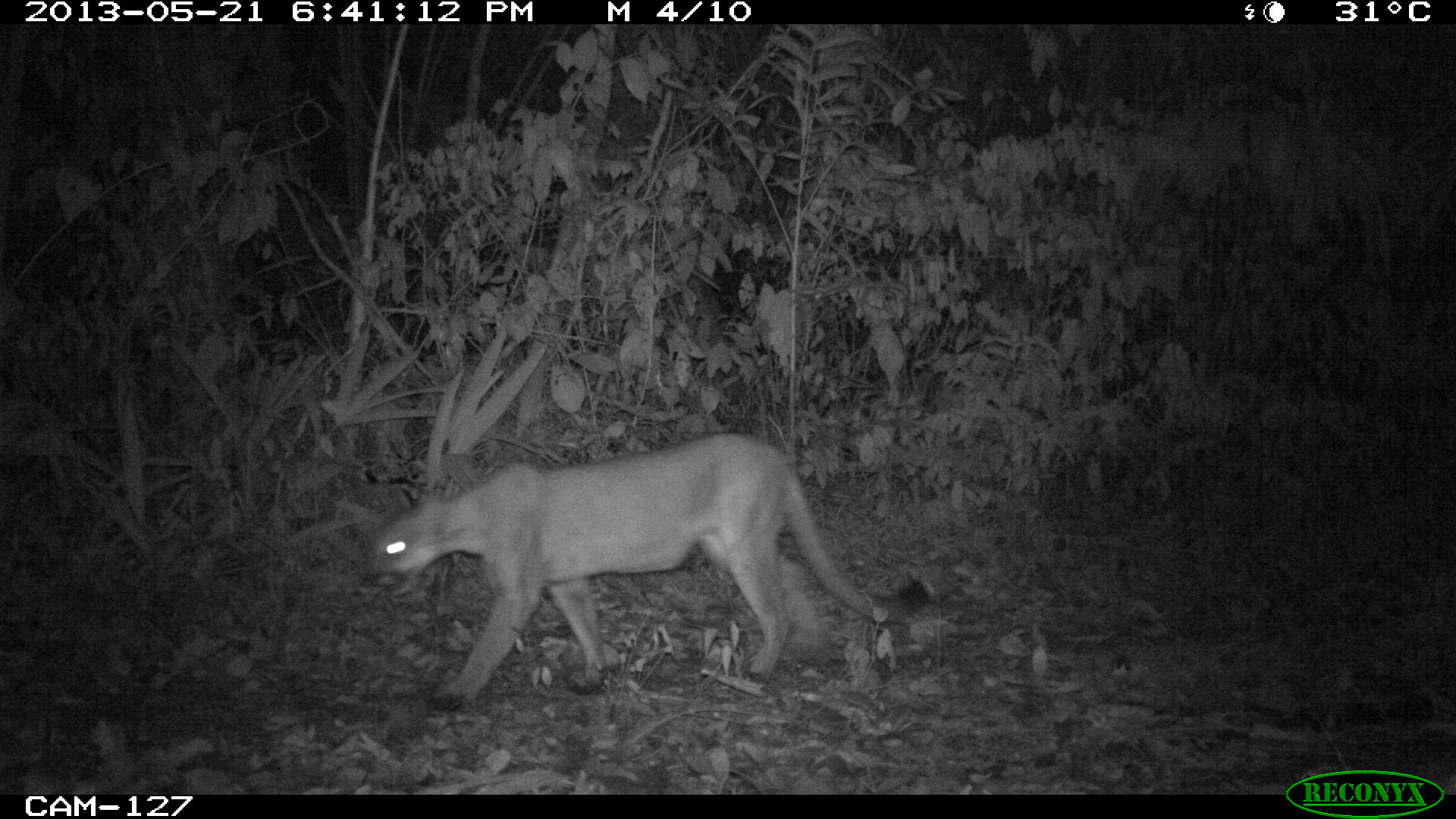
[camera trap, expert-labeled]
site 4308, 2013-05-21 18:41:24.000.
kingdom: Animalia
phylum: Chordata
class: Mammalia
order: Carnivora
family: Felidae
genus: Puma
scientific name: Puma concolor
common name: mountain lion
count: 1